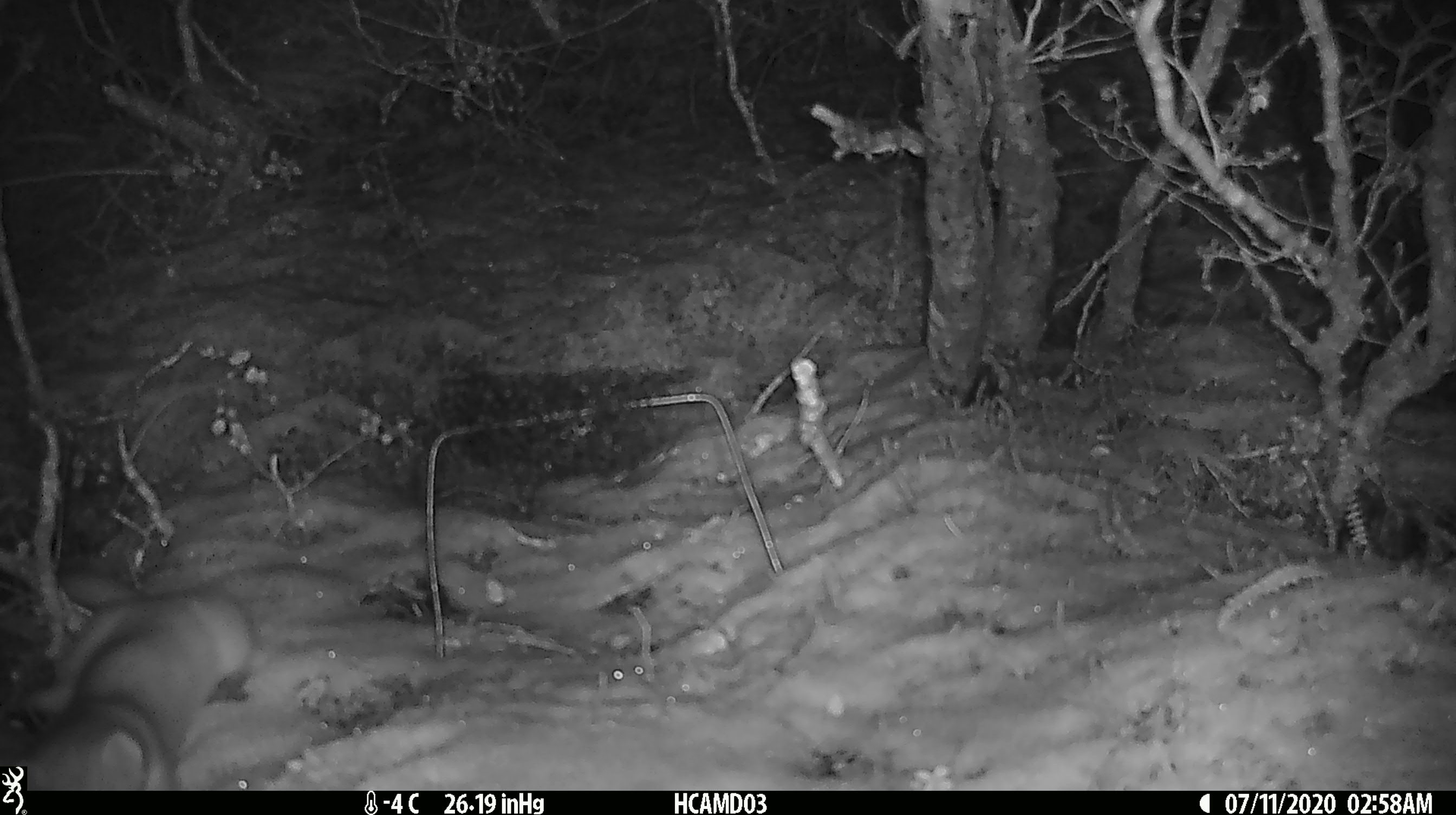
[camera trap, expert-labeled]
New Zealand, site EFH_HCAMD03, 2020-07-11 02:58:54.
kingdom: Animalia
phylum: Chordata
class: Mammalia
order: Carnivora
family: Mustelidae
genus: Mustela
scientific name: Mustela erminea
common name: stoat